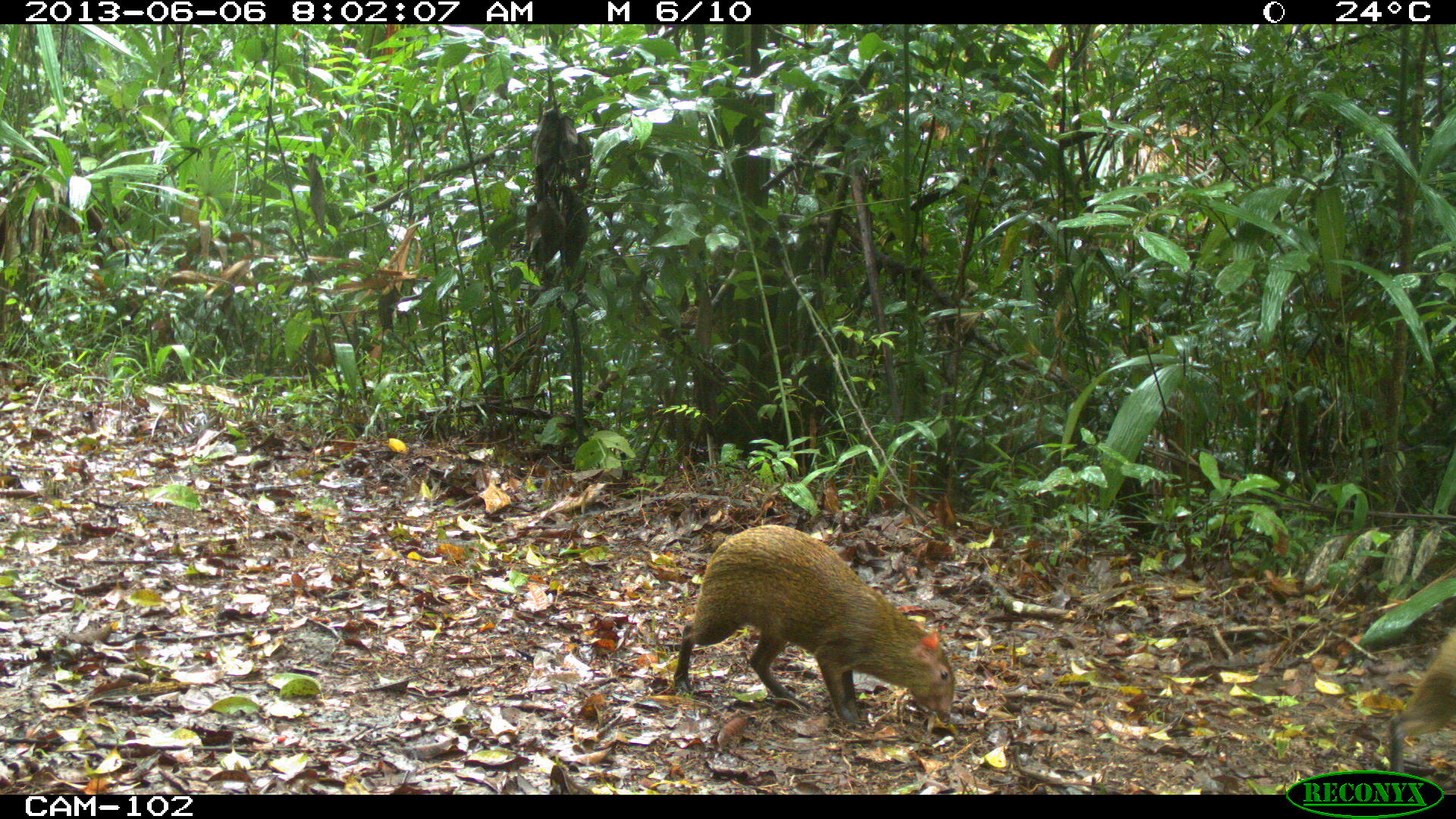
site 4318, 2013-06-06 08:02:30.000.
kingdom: Animalia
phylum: Chordata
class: Mammalia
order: Rodentia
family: Dasyproctidae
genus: Dasyprocta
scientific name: Dasyprocta punctata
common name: central american agouti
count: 2